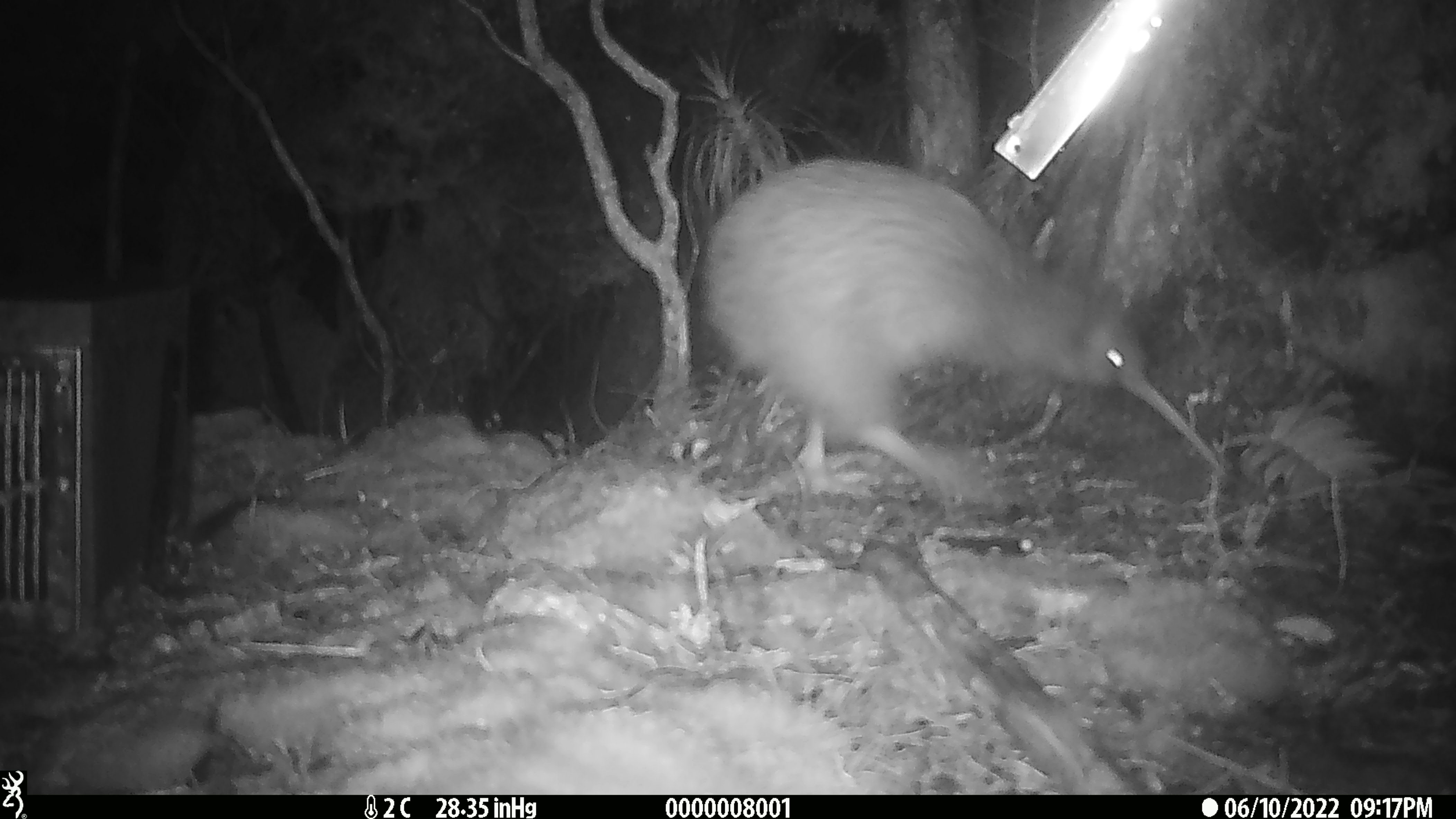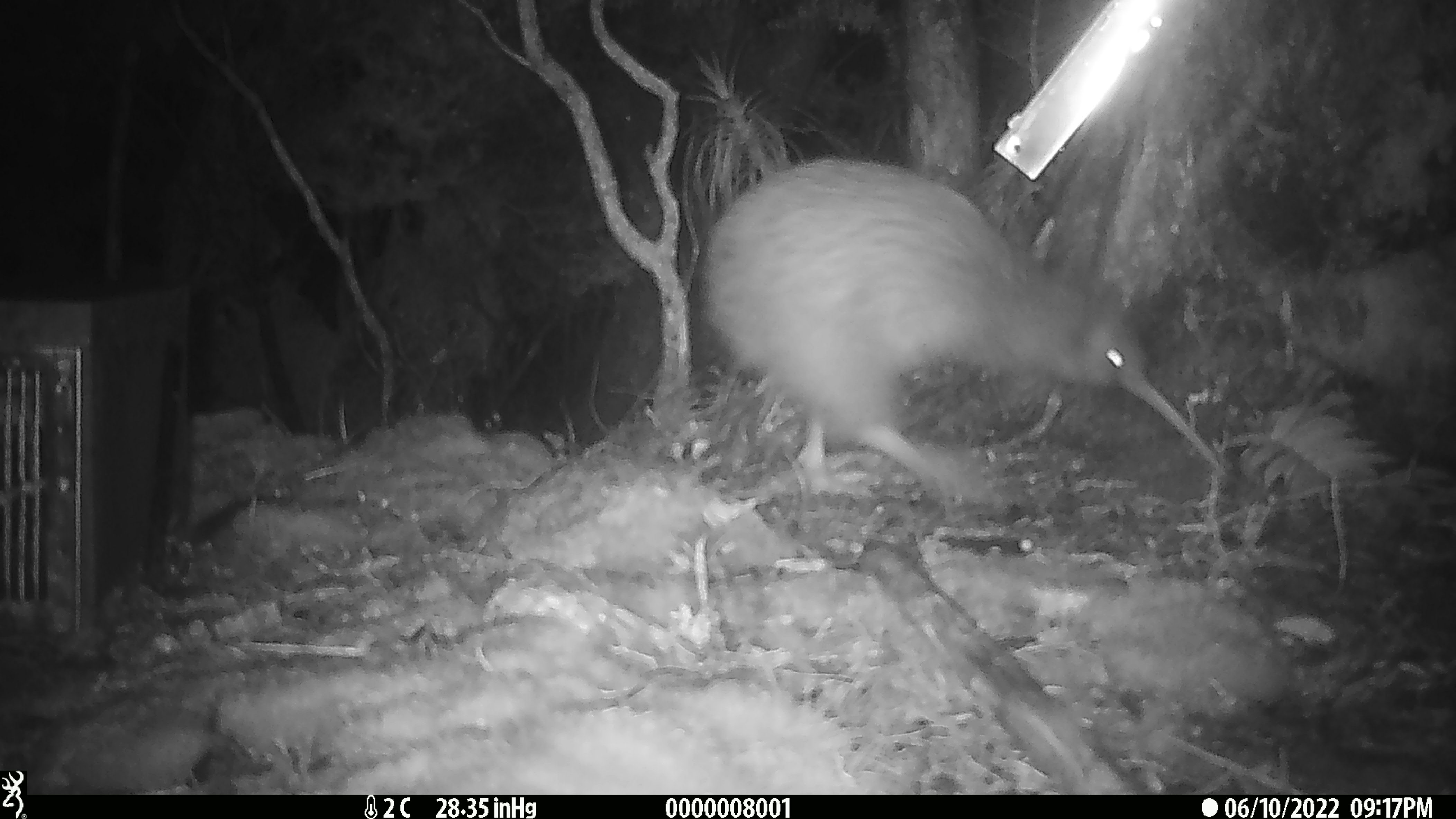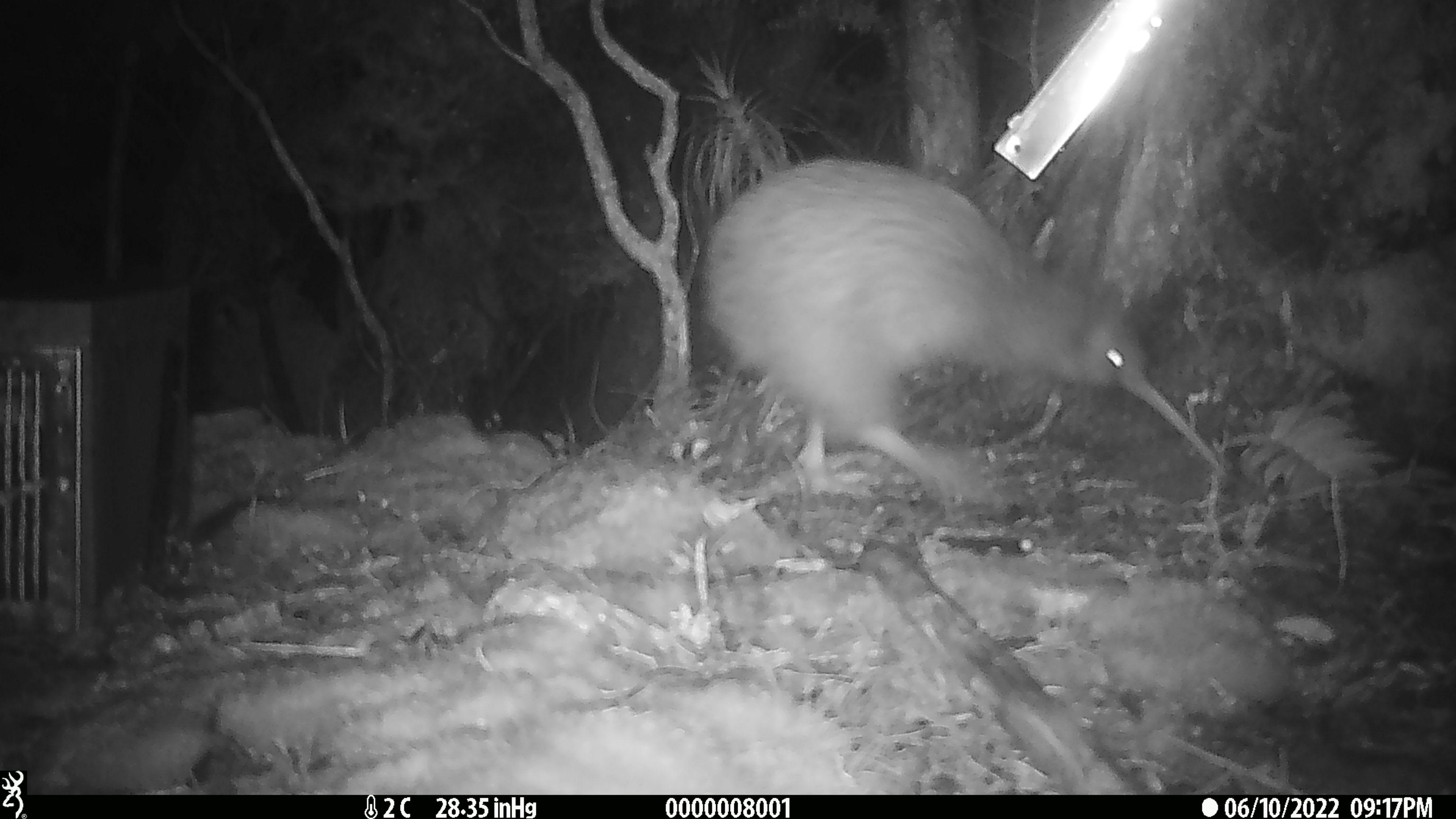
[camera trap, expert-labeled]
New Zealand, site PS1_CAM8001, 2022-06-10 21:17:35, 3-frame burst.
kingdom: Animalia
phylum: Chordata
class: Aves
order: Apterygiformes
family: Apterygidae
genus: Apteryx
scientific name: Apteryx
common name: kiwi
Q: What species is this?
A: Kiwi (Apteryx).